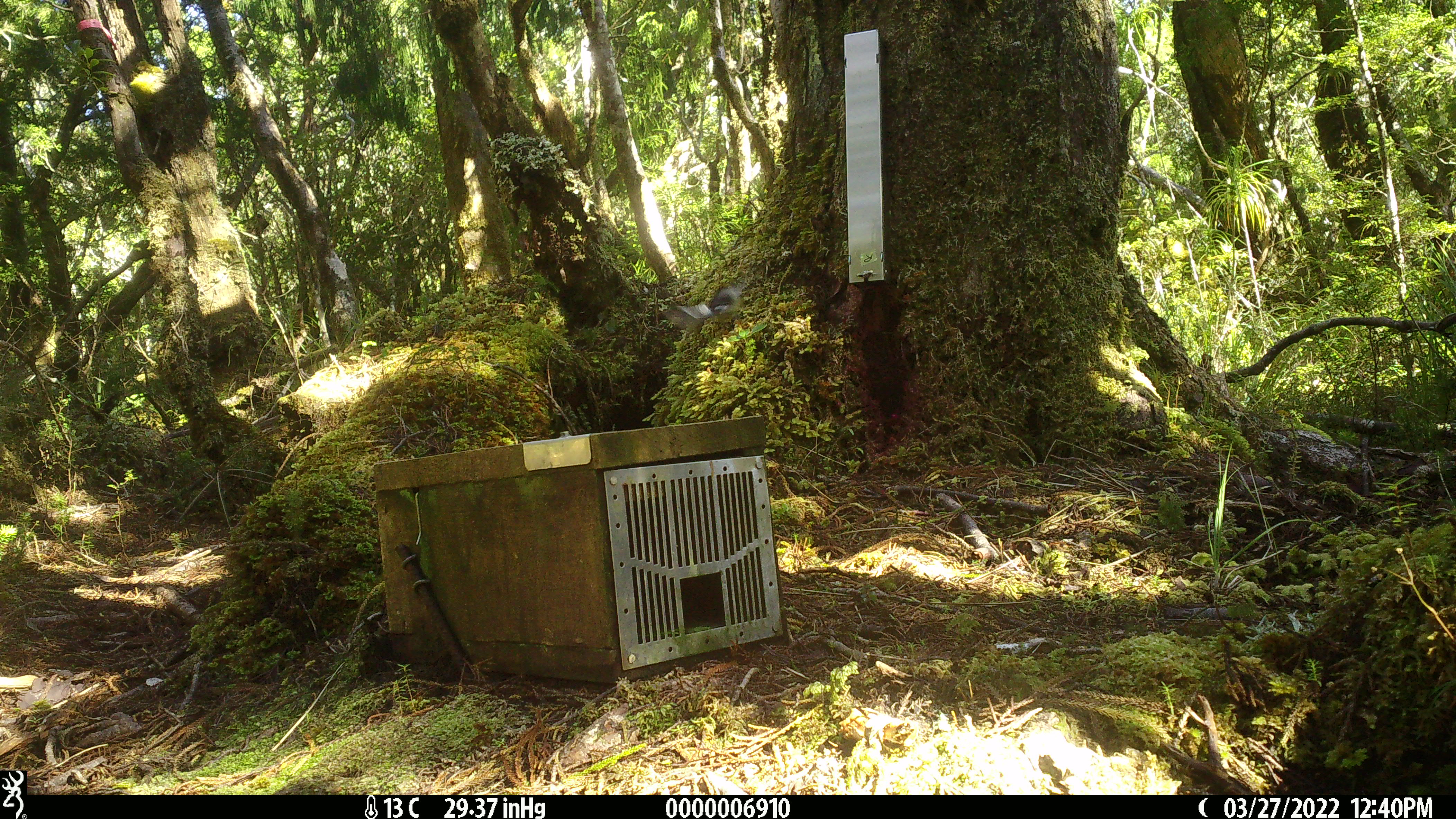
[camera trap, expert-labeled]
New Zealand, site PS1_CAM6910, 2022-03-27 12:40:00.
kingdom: Animalia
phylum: Chordata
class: Aves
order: Passeriformes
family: Petroicidae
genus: Petroica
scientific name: Petroica macrocephala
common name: tomtit